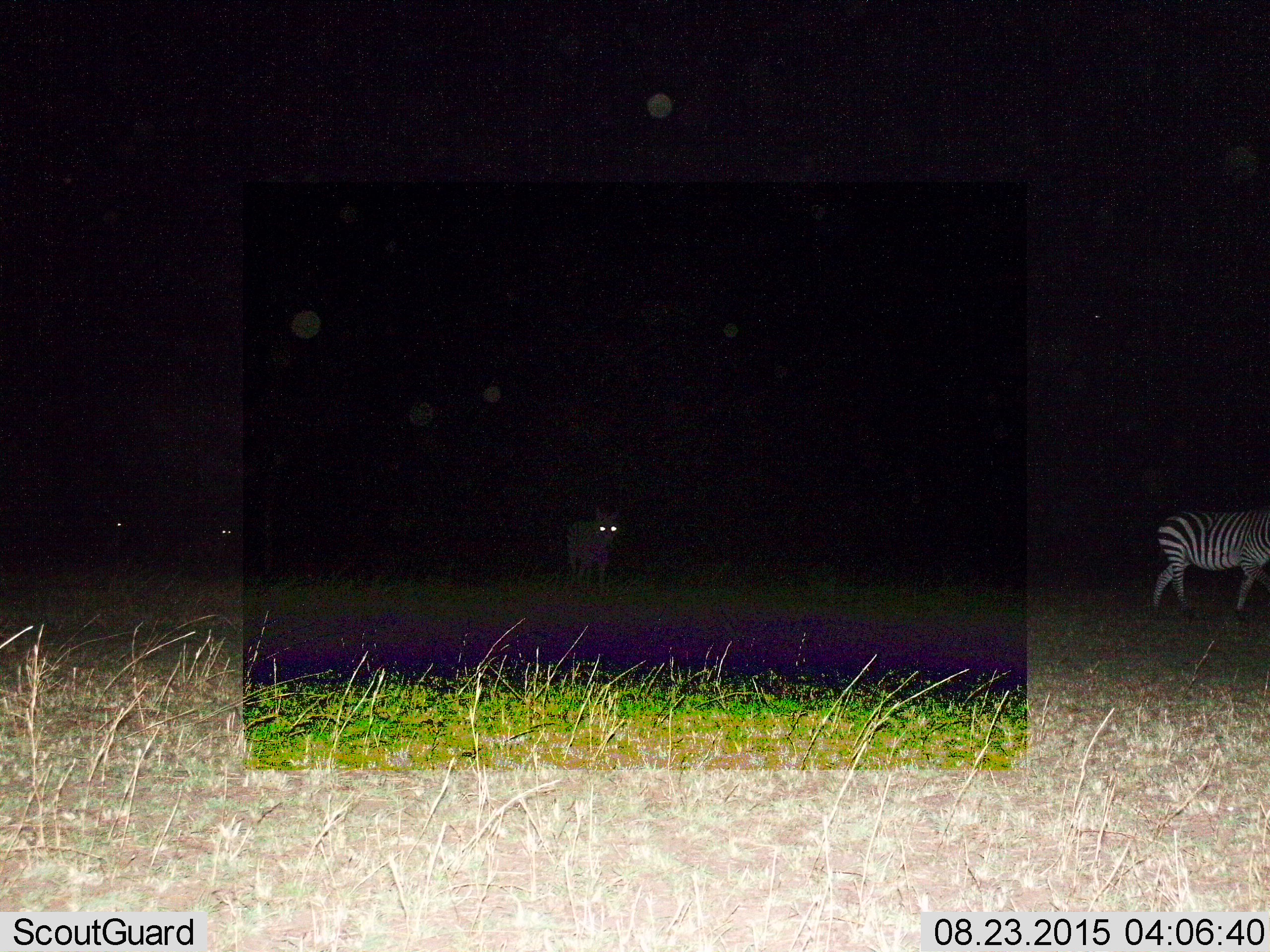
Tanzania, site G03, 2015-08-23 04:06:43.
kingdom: Animalia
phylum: Chordata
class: Mammalia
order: Perissodactyla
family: Equidae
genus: Equus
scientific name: Equus quagga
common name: plains zebra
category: zebra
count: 4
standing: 42%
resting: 0%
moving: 84%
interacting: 0%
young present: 5%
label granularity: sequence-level